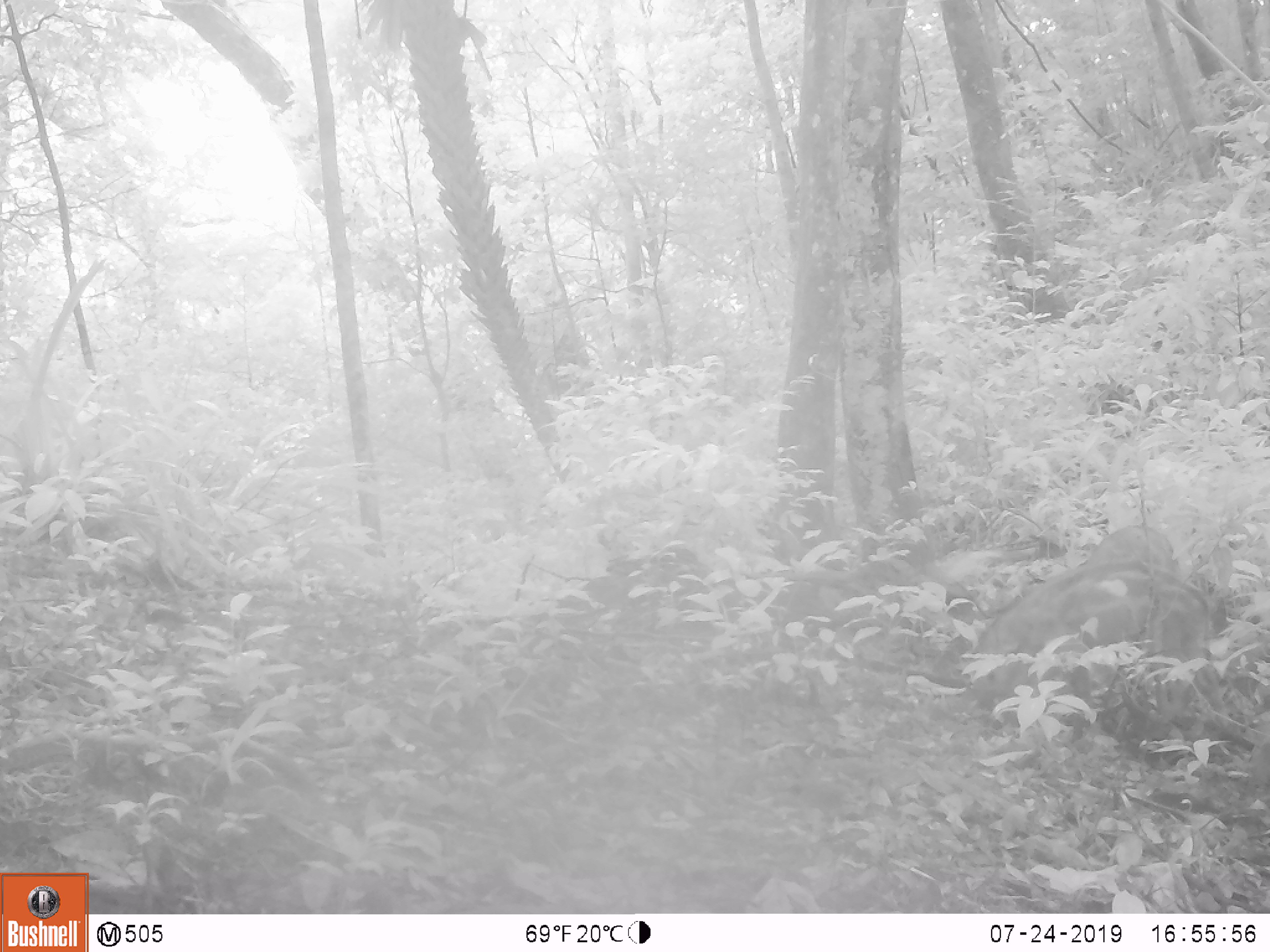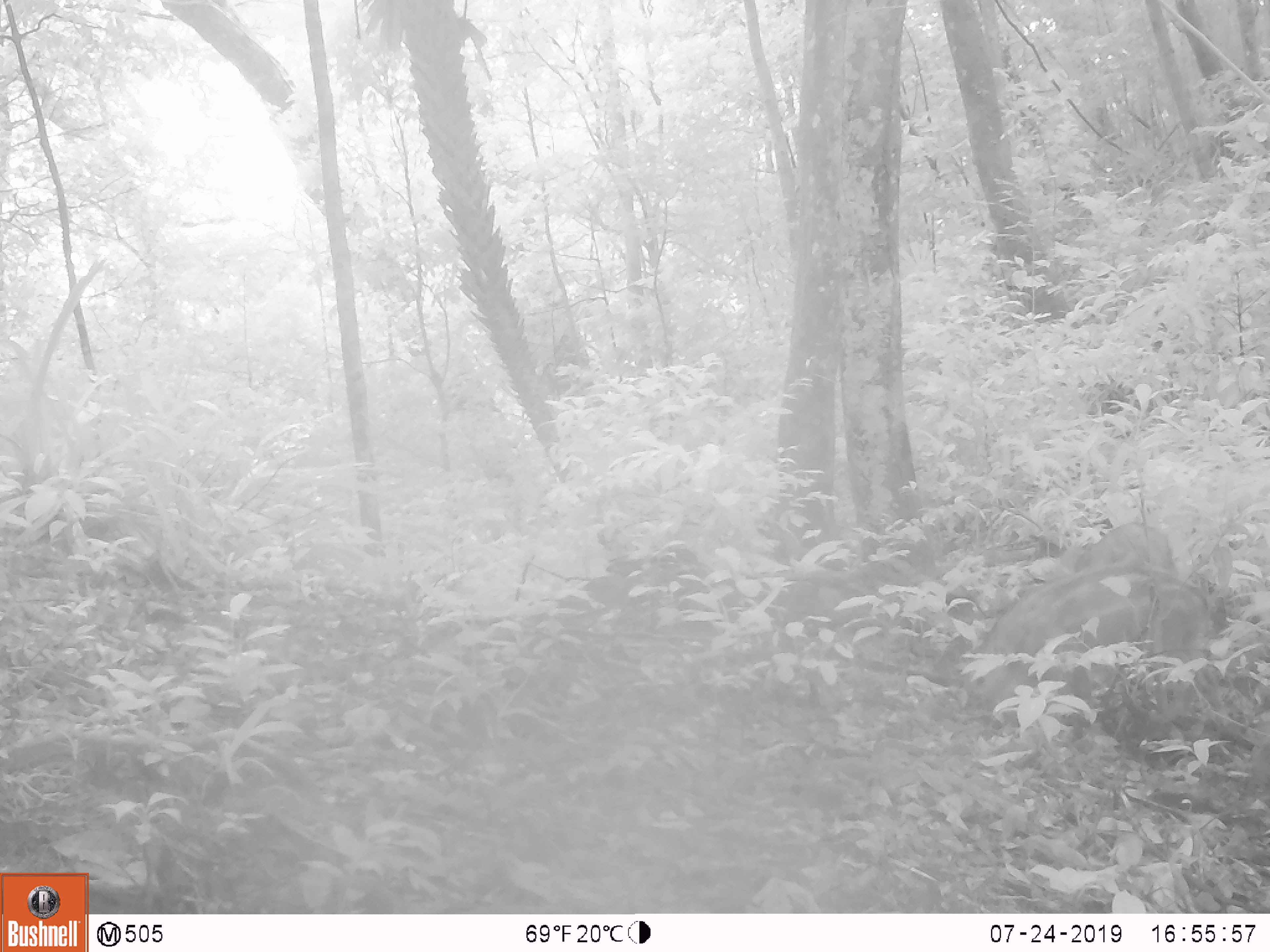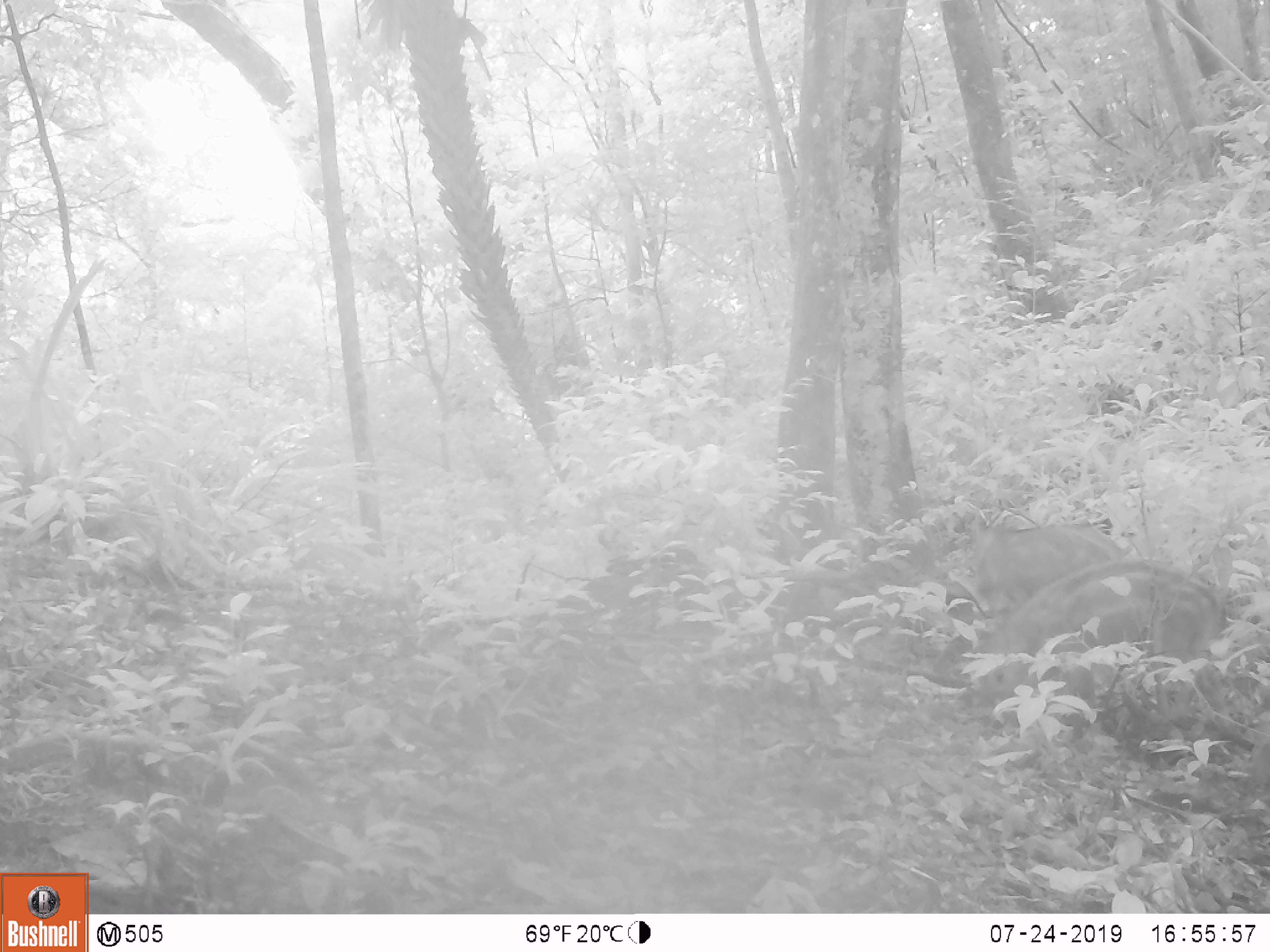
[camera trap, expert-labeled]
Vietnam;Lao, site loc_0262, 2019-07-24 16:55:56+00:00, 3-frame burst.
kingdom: Animalia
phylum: Chordata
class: Mammalia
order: Artiodactyla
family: Suidae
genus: Sus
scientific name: Sus scrofa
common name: eurasian wild pig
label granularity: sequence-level